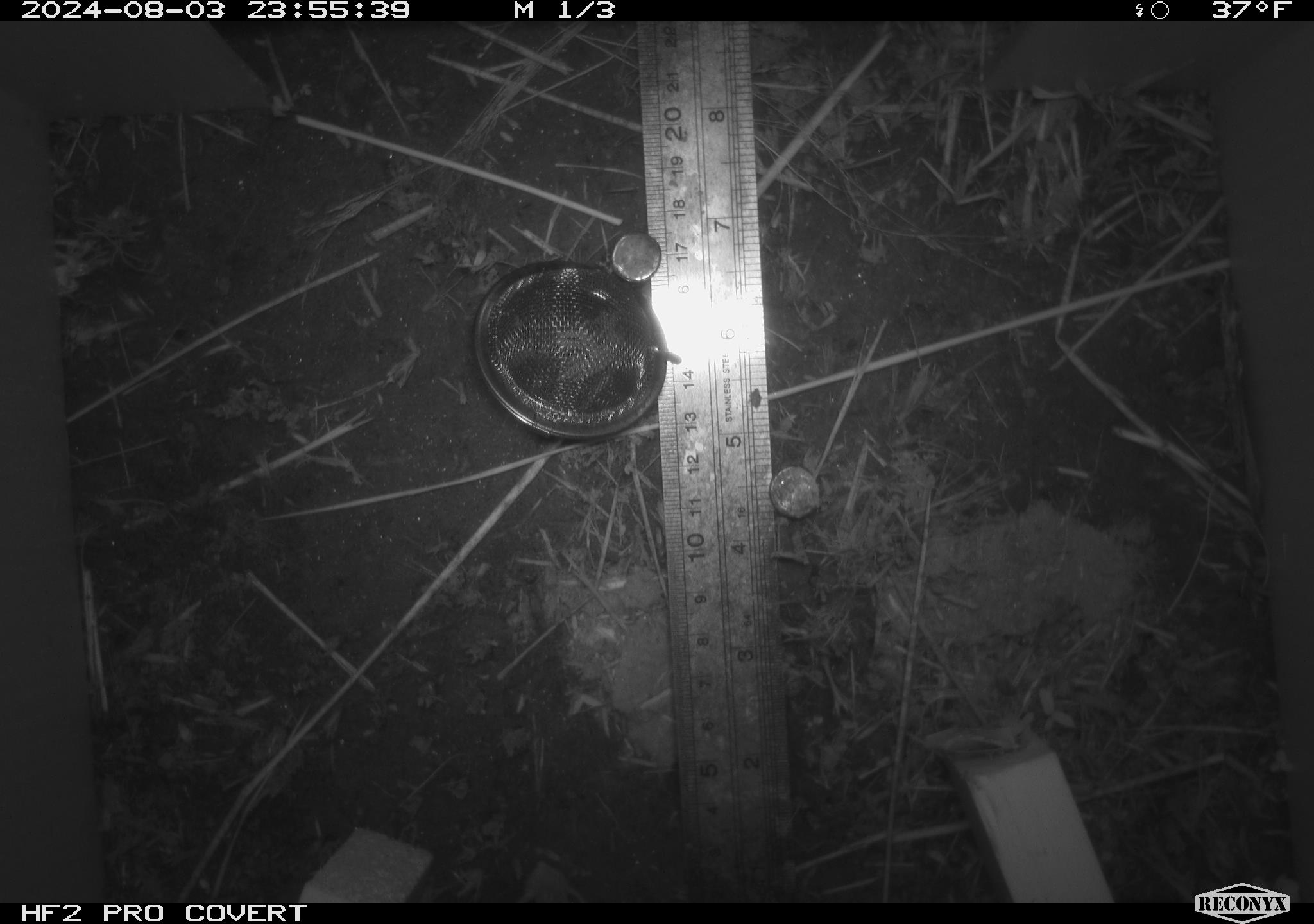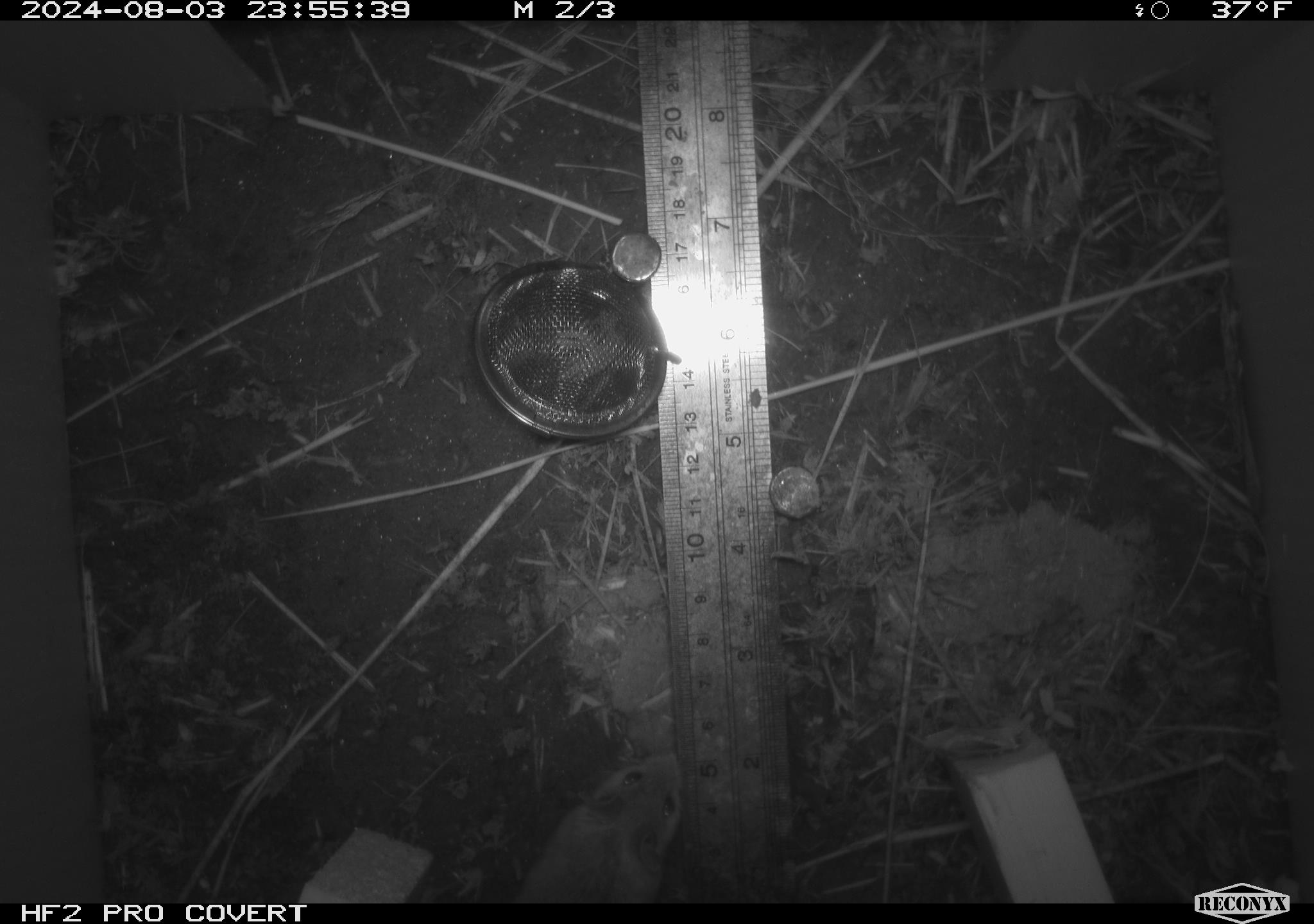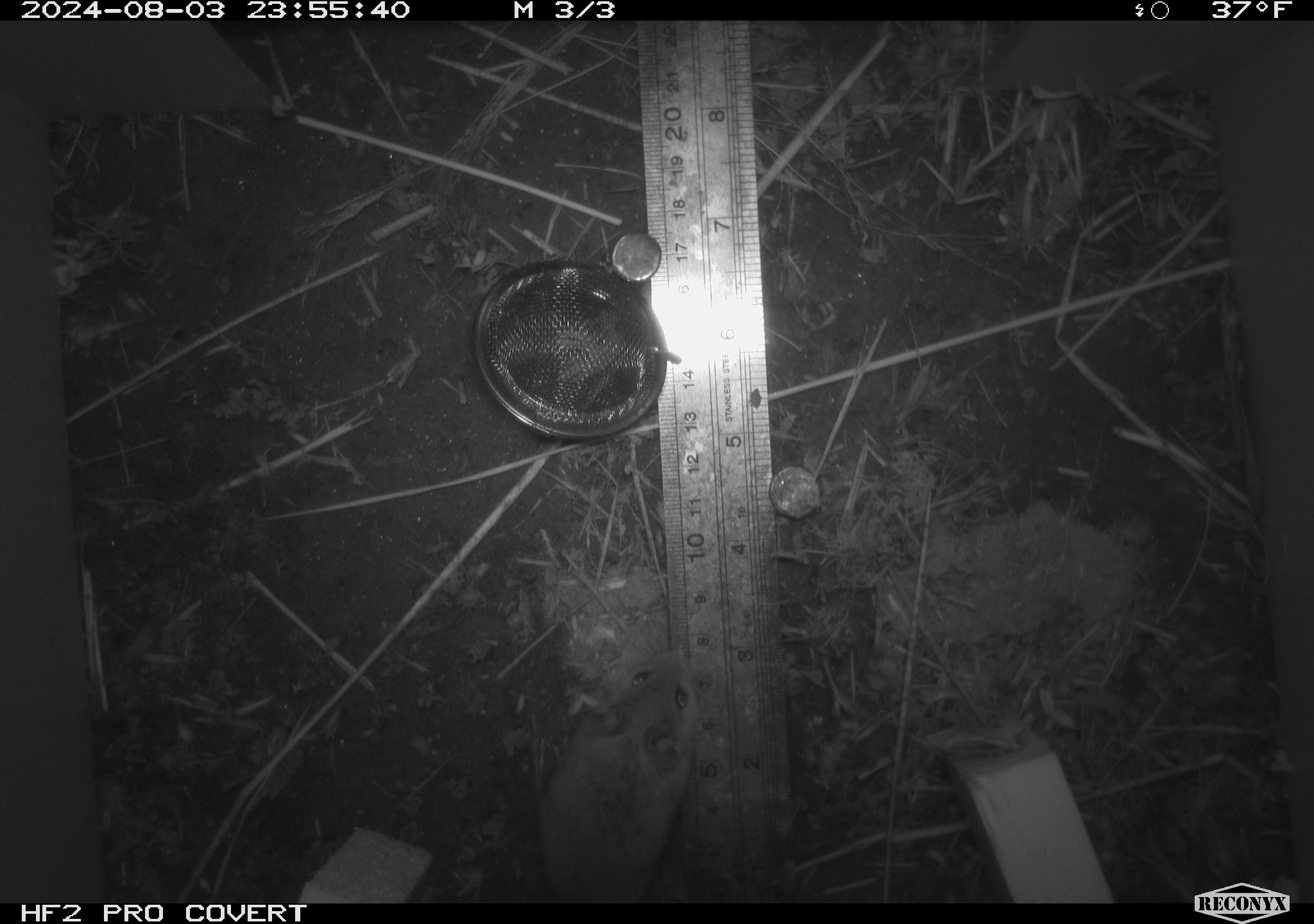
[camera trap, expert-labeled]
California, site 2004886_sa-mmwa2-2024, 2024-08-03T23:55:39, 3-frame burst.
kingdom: Animalia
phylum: Chordata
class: Mammalia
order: Rodentia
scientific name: Rodentia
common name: mouse species